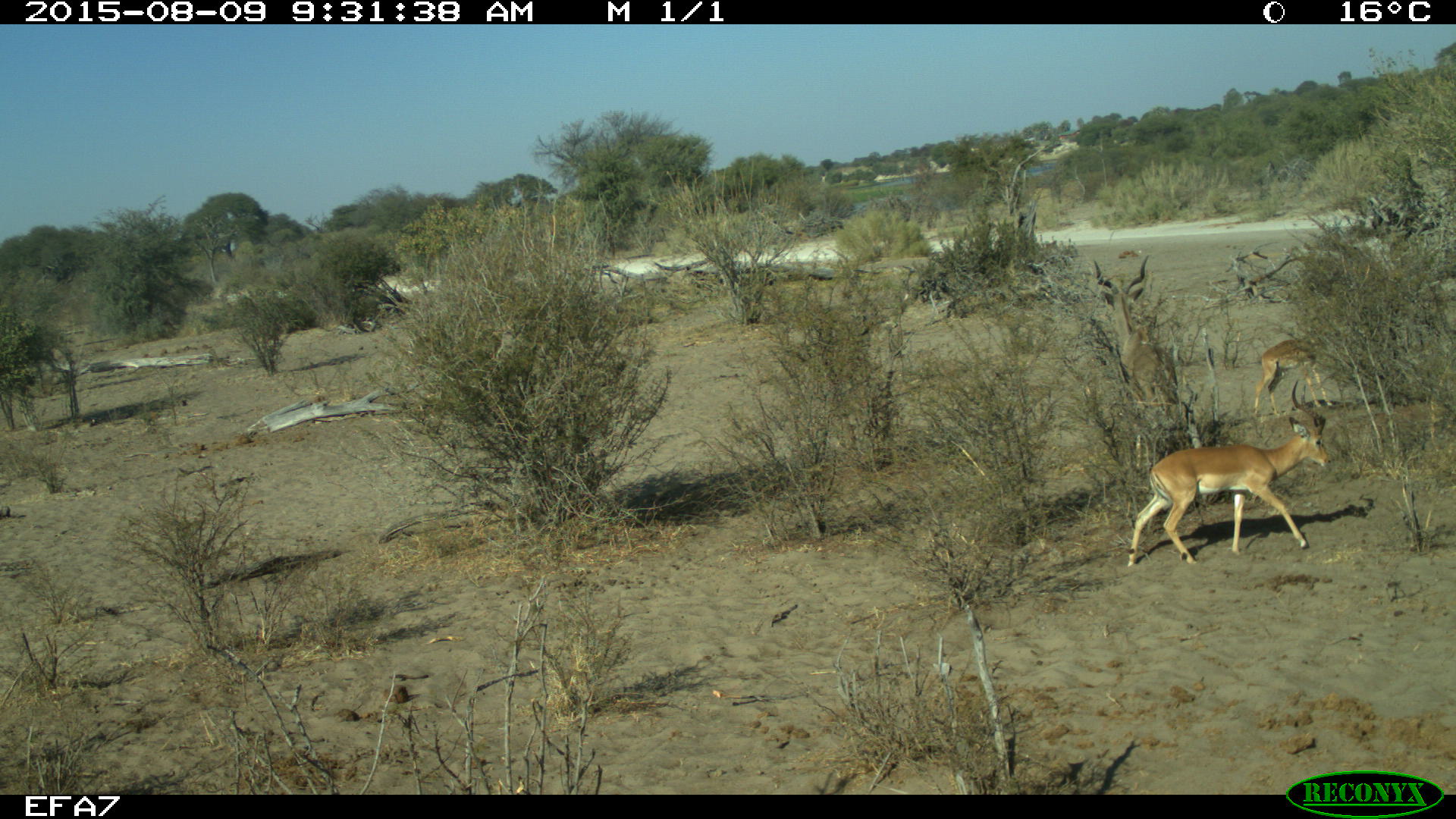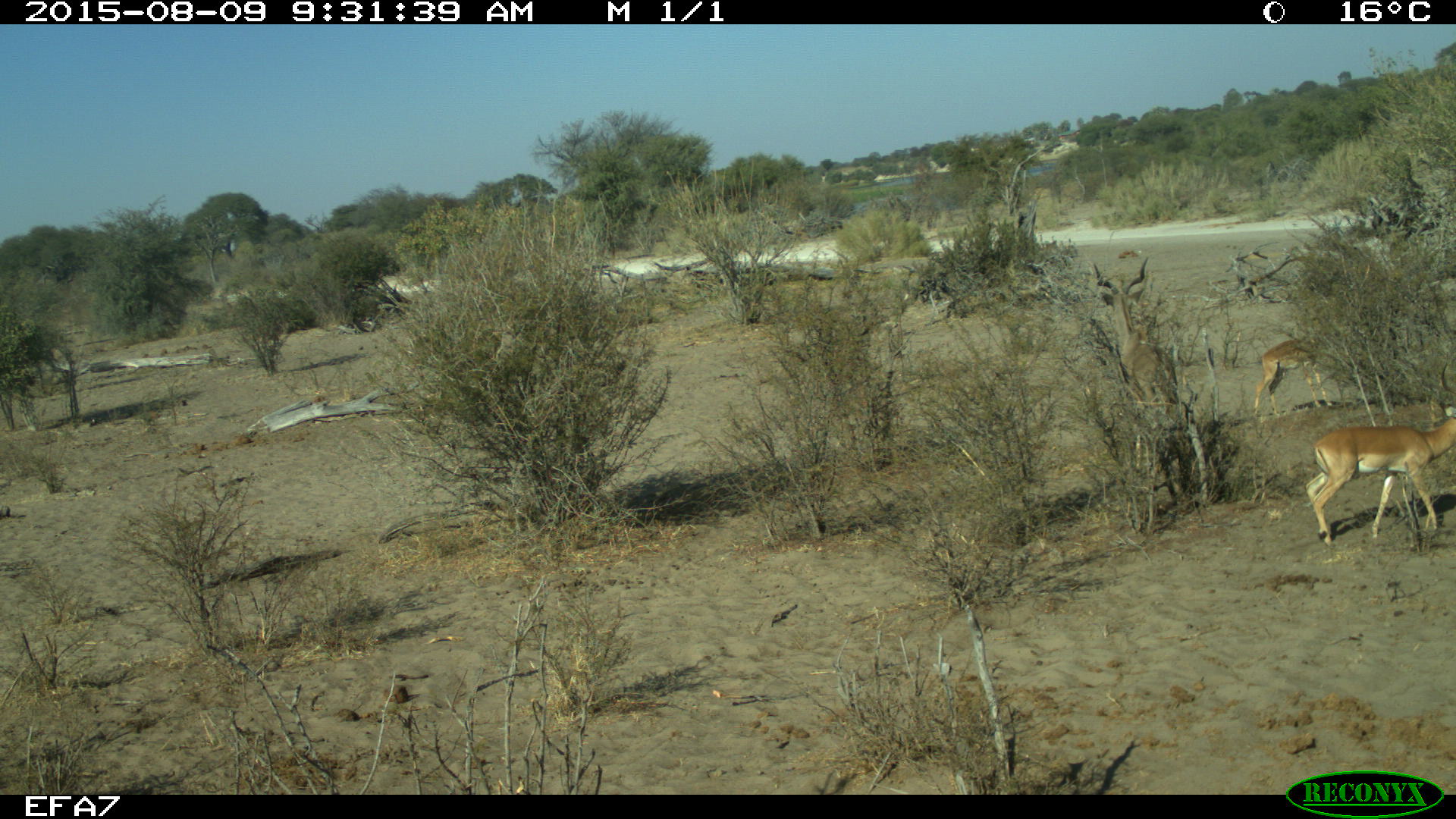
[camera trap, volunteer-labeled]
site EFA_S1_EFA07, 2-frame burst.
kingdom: Animalia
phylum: Chordata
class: Mammalia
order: Artiodactyla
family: Bovidae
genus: Aepyceros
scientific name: Aepyceros melampus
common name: impala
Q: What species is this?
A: Impala (Aepyceros melampus).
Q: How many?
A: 2.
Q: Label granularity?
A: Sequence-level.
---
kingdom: Animalia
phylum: Chordata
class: Mammalia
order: Artiodactyla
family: Bovidae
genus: Tragelaphus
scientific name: Tragelaphus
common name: kudu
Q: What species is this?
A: Kudu (Tragelaphus).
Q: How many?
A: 1.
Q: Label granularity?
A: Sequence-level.